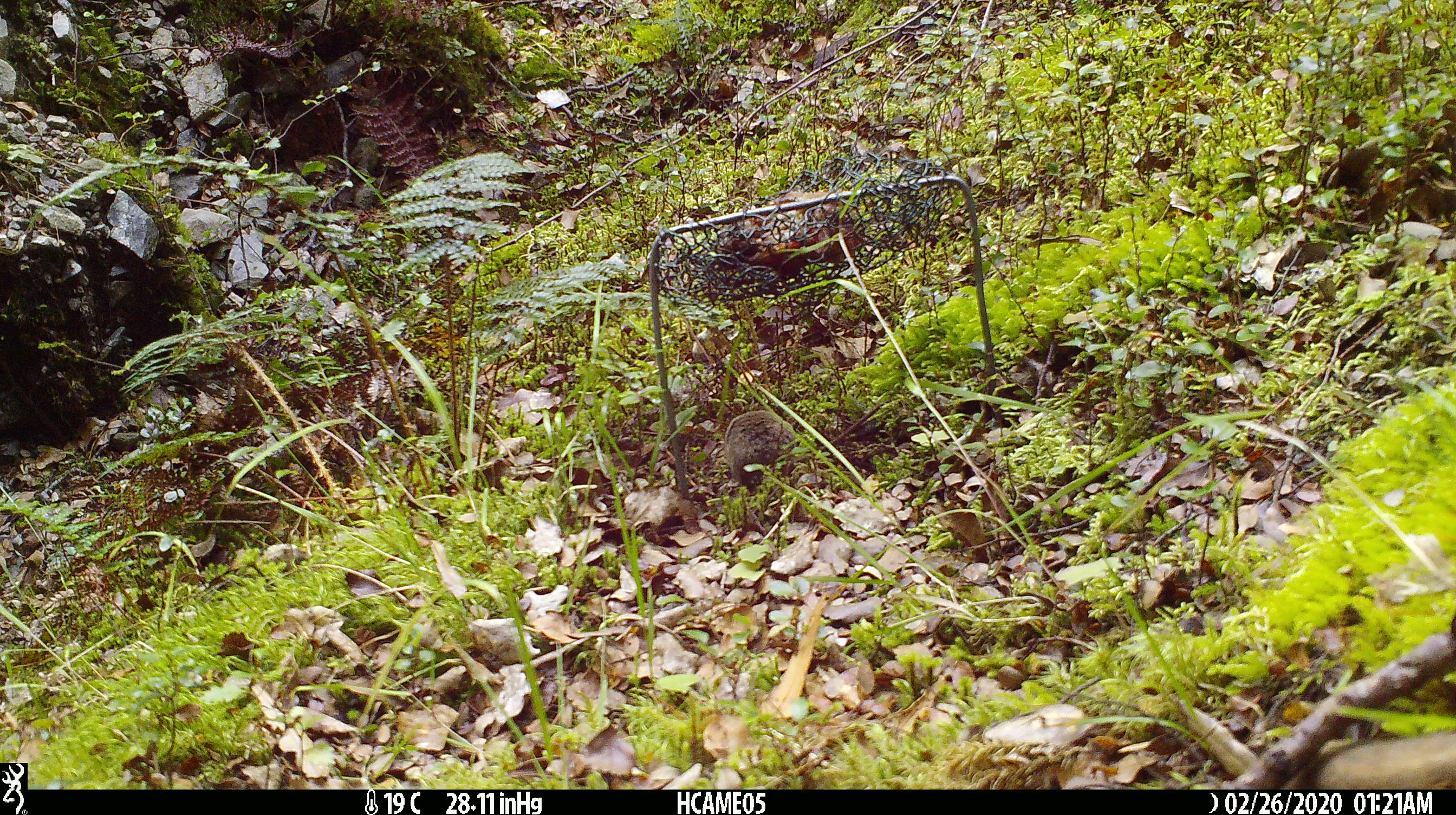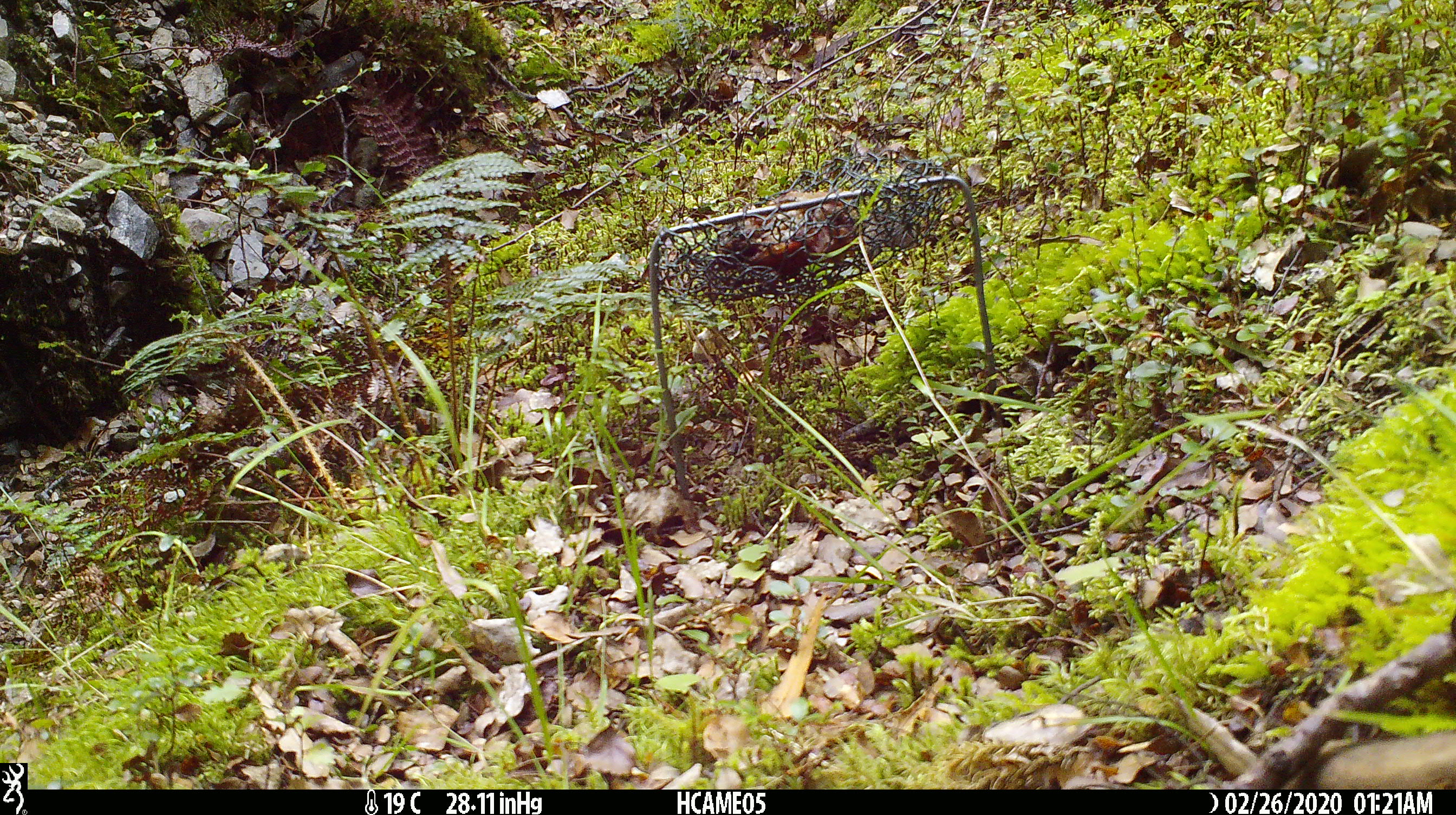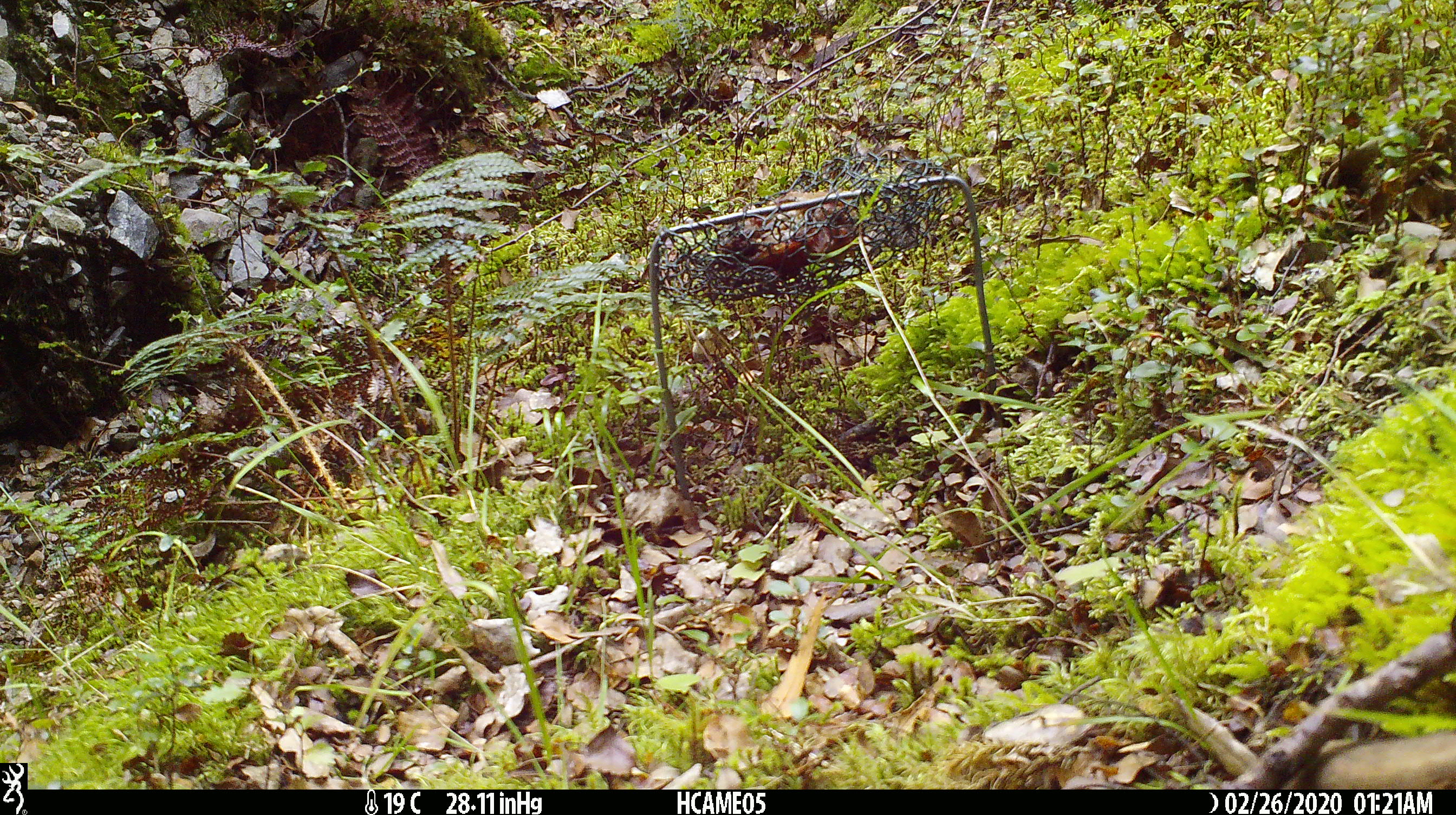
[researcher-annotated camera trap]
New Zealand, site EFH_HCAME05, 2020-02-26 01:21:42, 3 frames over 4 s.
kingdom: Animalia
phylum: Chordata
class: Mammalia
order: Rodentia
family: Muridae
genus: Mus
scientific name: Mus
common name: mouse